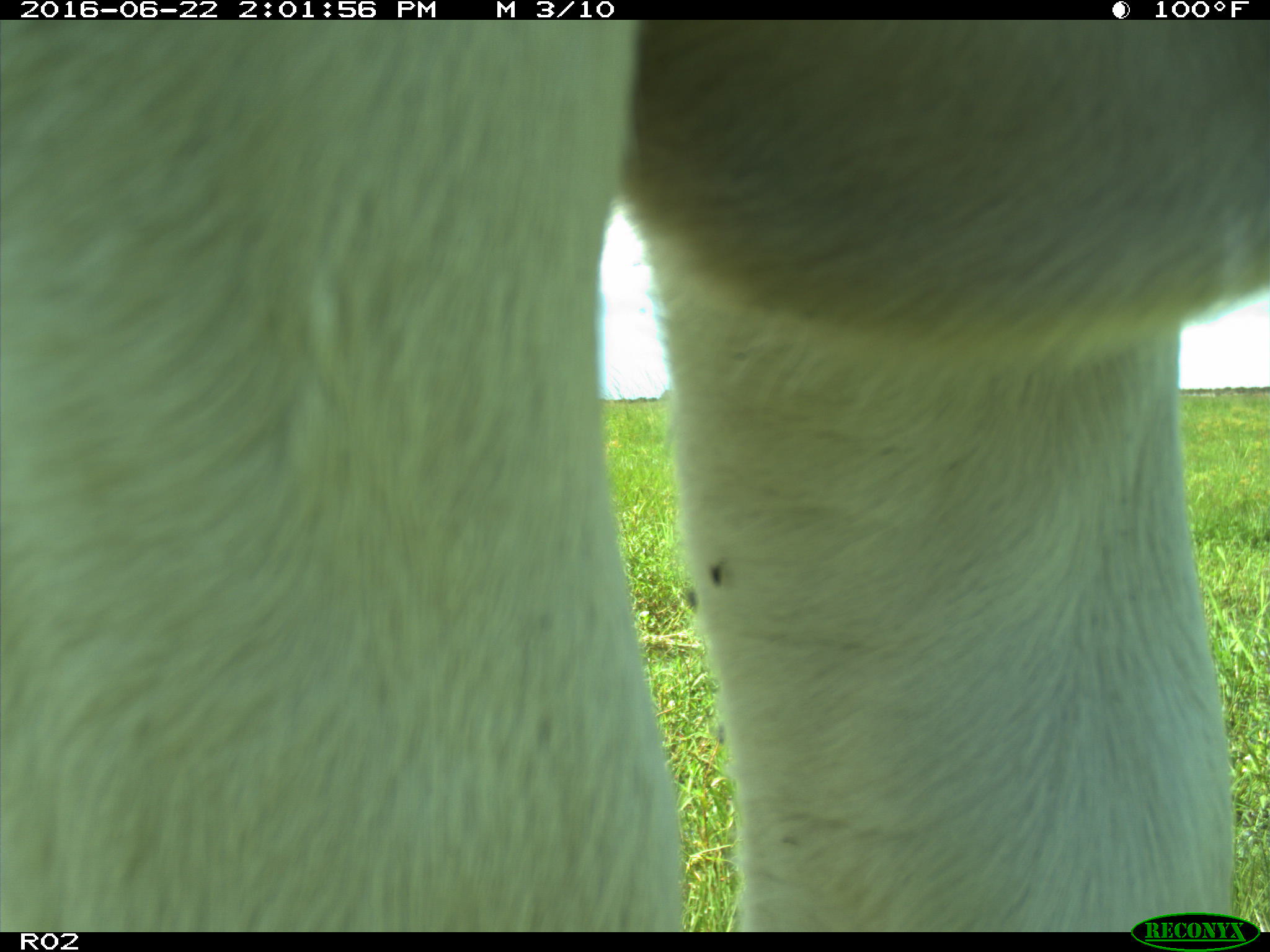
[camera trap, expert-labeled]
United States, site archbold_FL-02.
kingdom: Animalia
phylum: Chordata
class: Mammalia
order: Artiodactyla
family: Bovidae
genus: Bos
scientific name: Bos taurus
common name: domestic cow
Bos taurus (domestic cow).